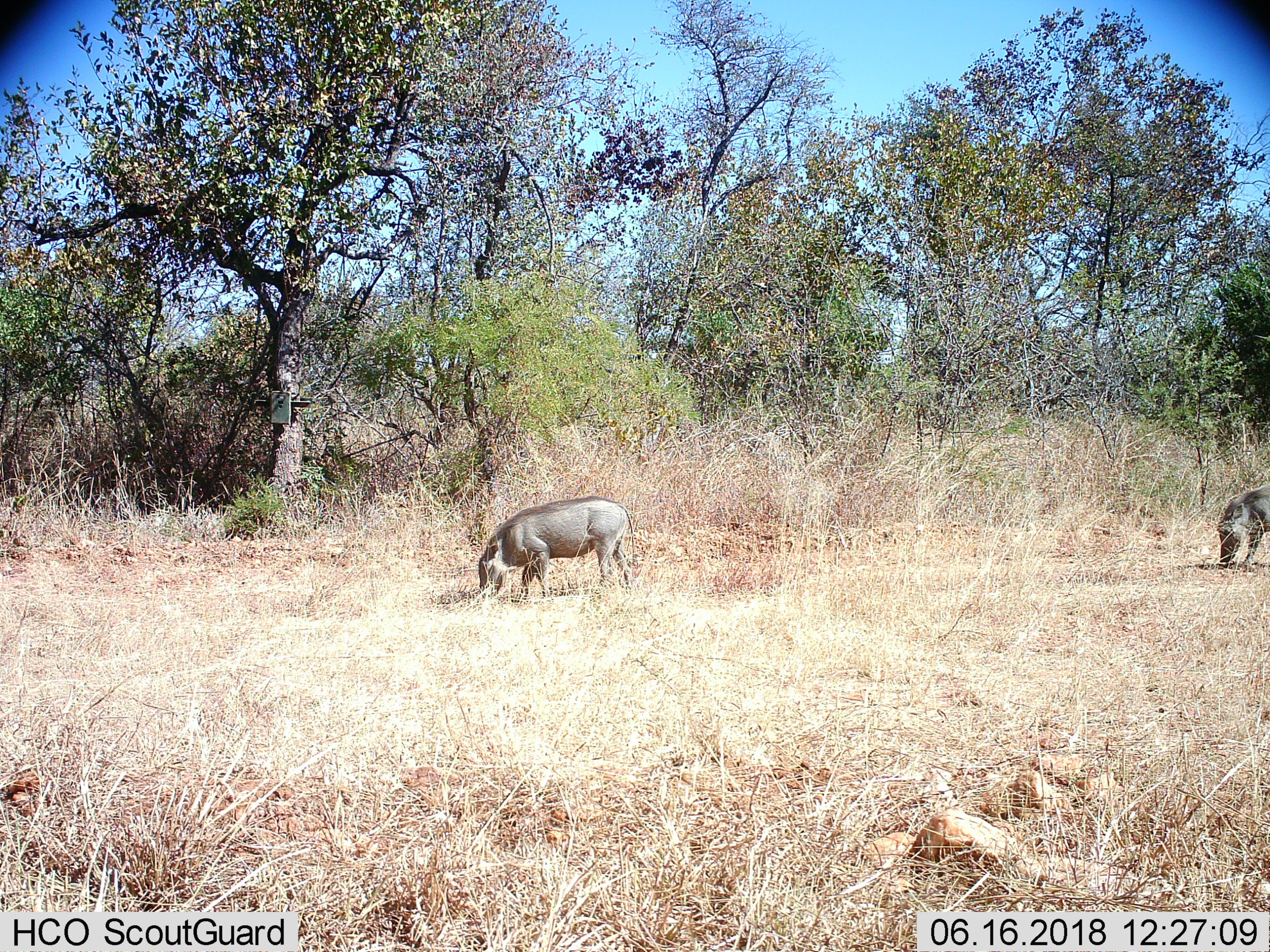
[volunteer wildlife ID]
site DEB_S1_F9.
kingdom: Animalia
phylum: Chordata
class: Mammalia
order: Artiodactyla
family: Suidae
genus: Phacochoerus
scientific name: Phacochoerus africanus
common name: warthog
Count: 2.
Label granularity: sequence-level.